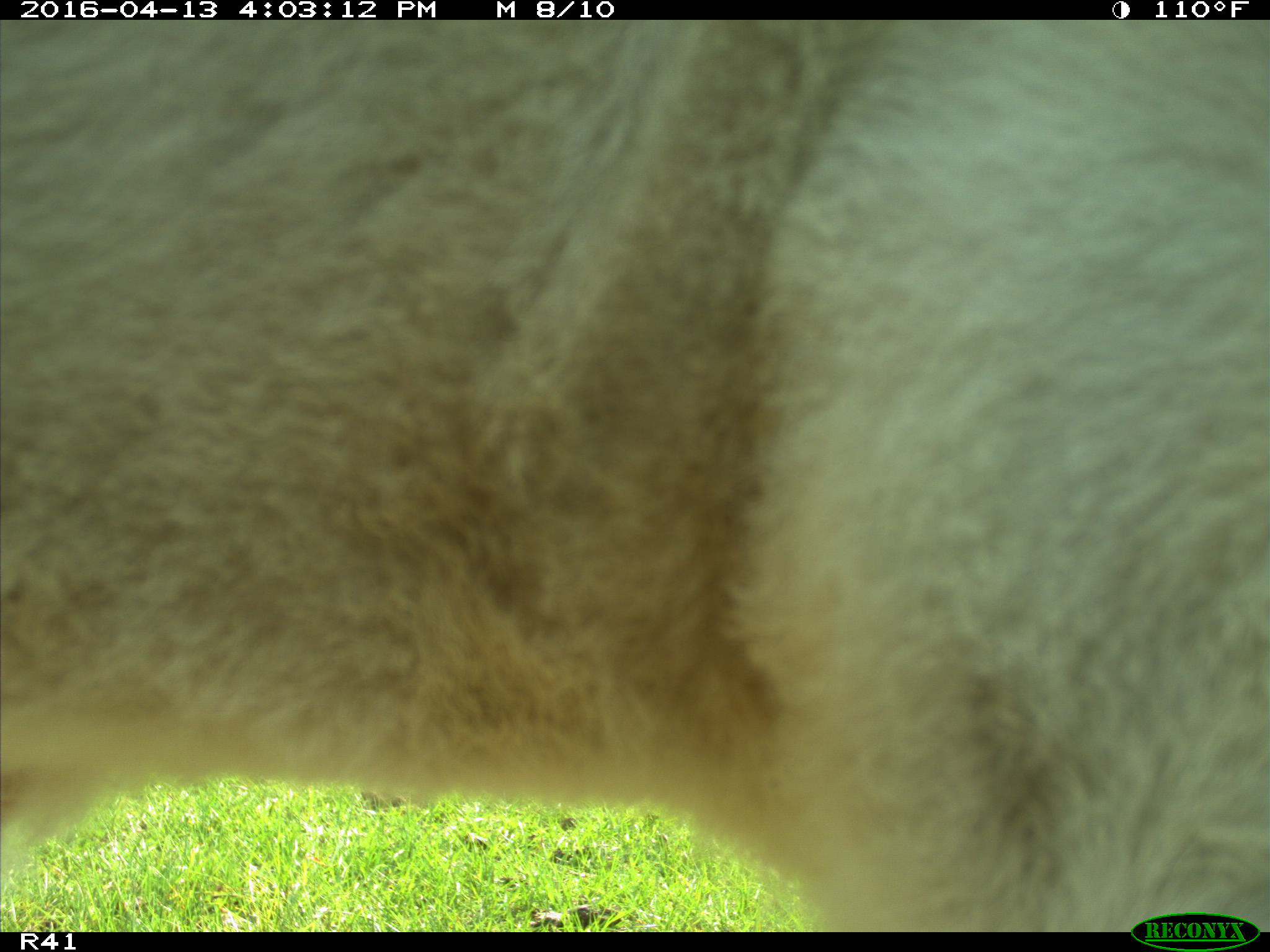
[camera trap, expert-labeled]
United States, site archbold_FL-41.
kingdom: Animalia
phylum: Chordata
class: Mammalia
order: Artiodactyla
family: Bovidae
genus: Bos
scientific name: Bos taurus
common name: domestic cow